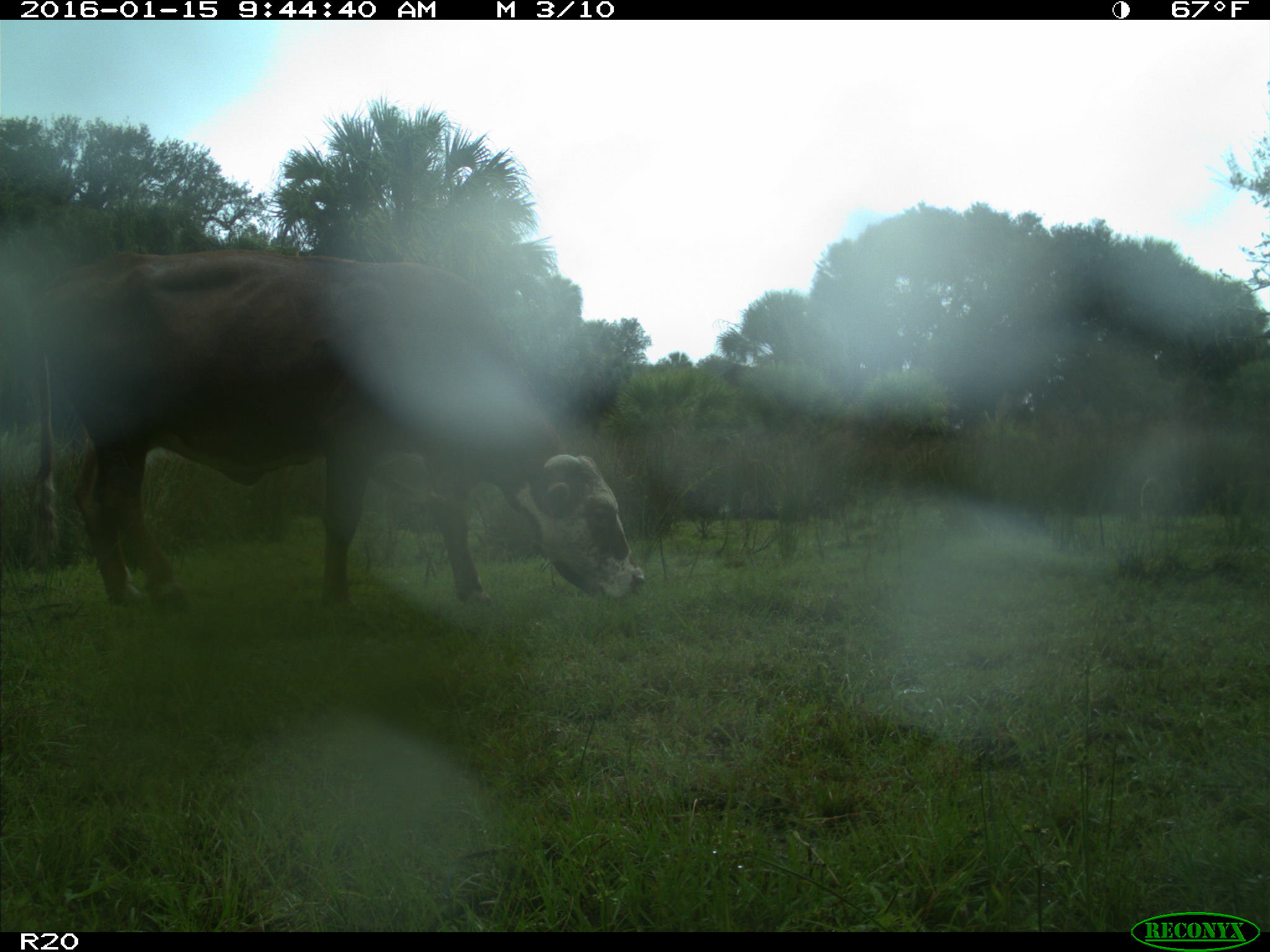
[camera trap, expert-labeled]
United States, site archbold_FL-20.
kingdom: Animalia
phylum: Chordata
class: Mammalia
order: Artiodactyla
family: Bovidae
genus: Bos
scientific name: Bos taurus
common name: domestic cow